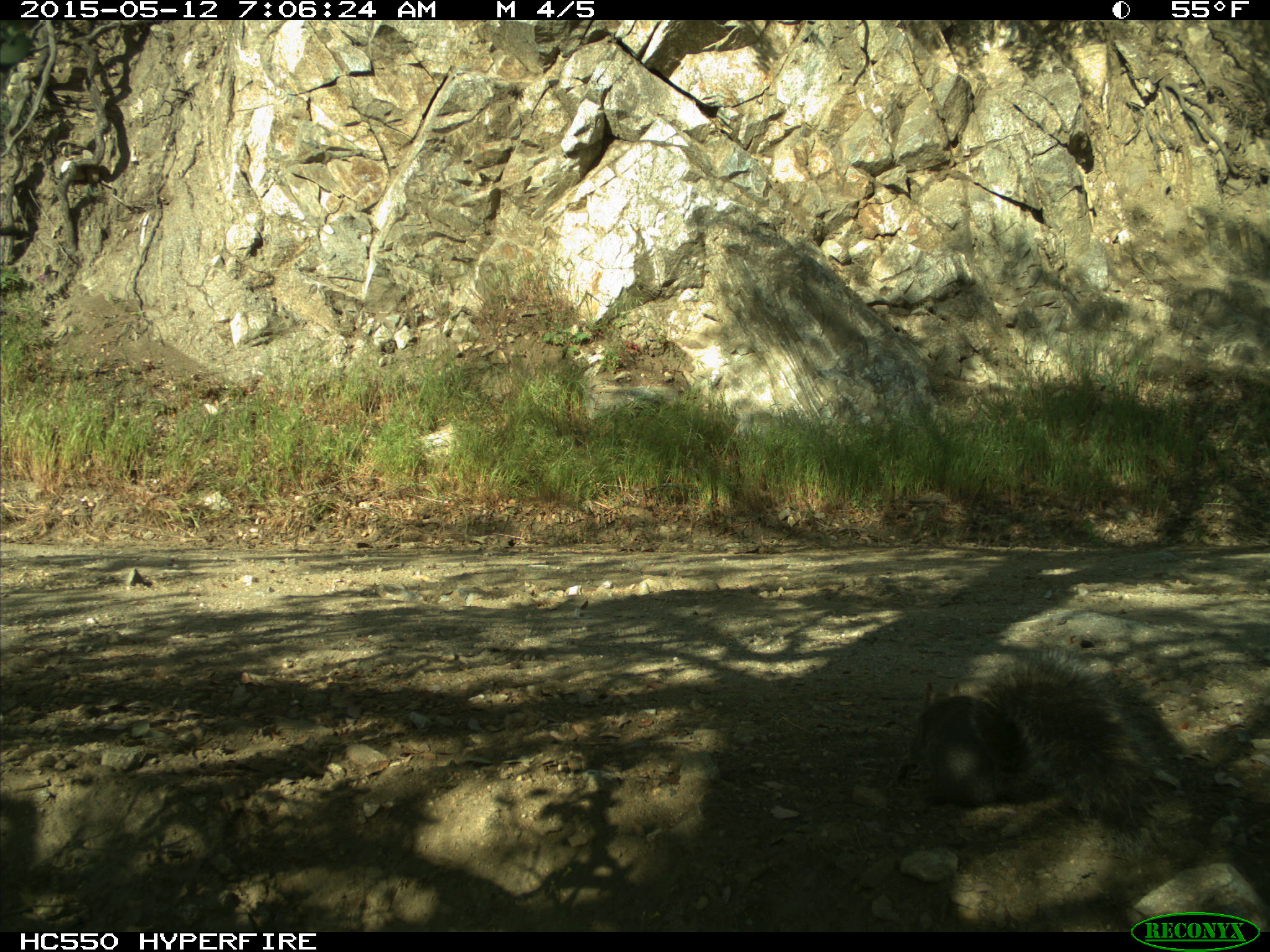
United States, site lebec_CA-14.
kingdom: Animalia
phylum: Chordata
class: Mammalia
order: Rodentia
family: Sciuridae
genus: Sciurus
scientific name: Sciurus carolinensis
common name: eastern gray squirrel